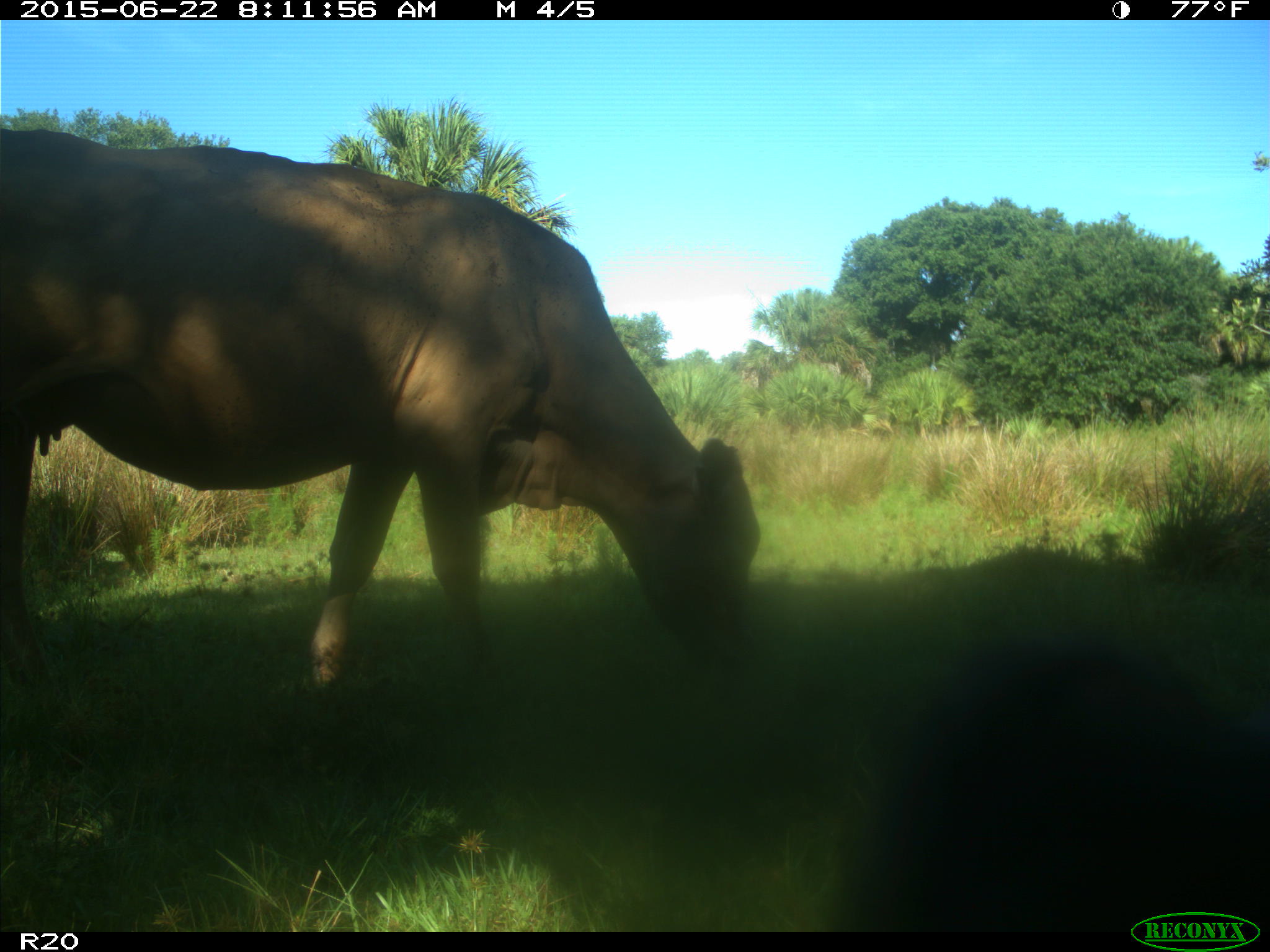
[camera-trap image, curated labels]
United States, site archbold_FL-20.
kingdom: Animalia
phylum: Chordata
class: Mammalia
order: Artiodactyla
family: Bovidae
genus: Bos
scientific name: Bos taurus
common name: domestic cow